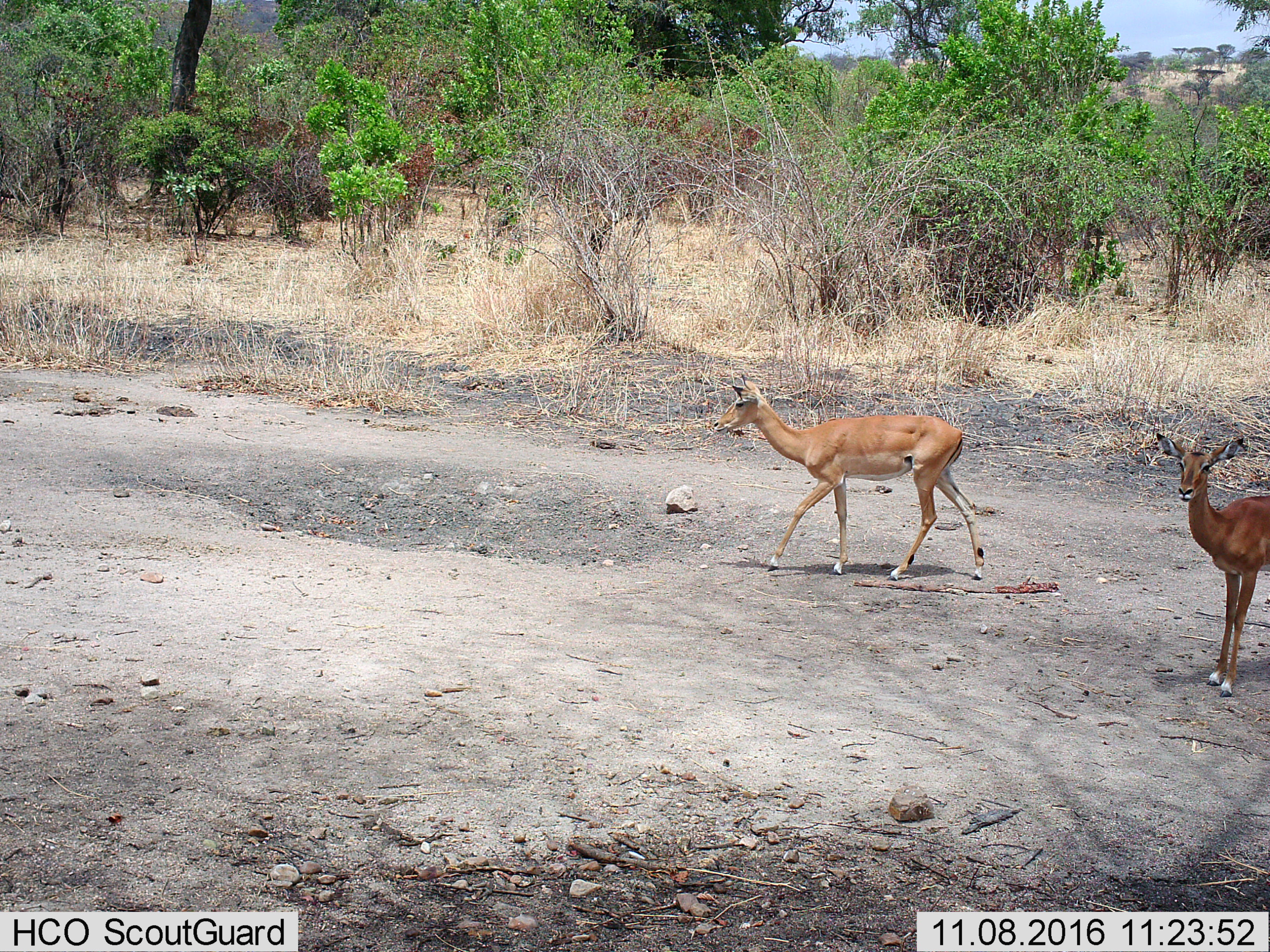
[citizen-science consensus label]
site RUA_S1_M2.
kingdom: Animalia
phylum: Chordata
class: Mammalia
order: Artiodactyla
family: Bovidae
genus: Aepyceros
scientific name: Aepyceros melampus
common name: impala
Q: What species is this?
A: Impala (Aepyceros melampus).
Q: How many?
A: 2.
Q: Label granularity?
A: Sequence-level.